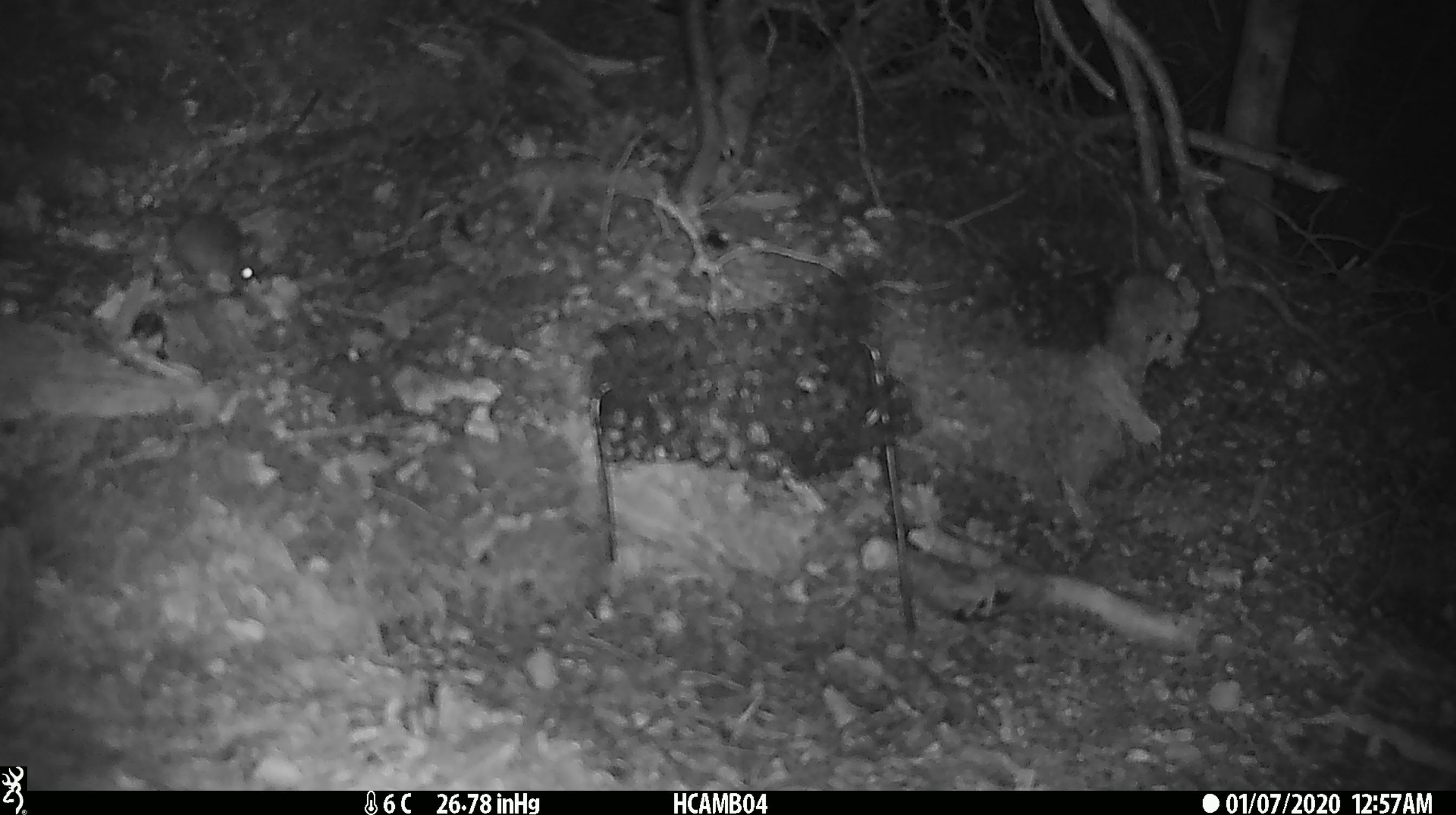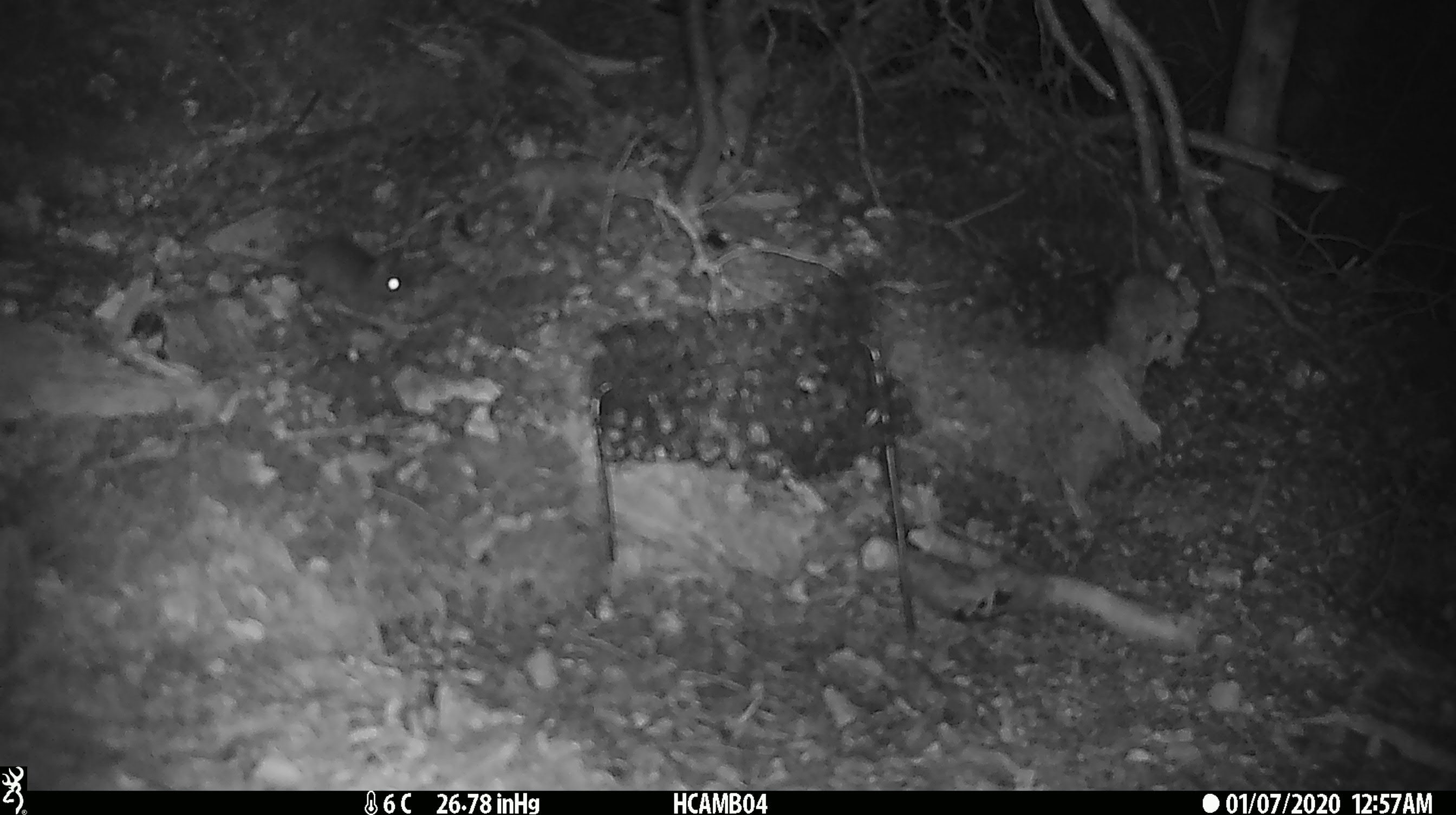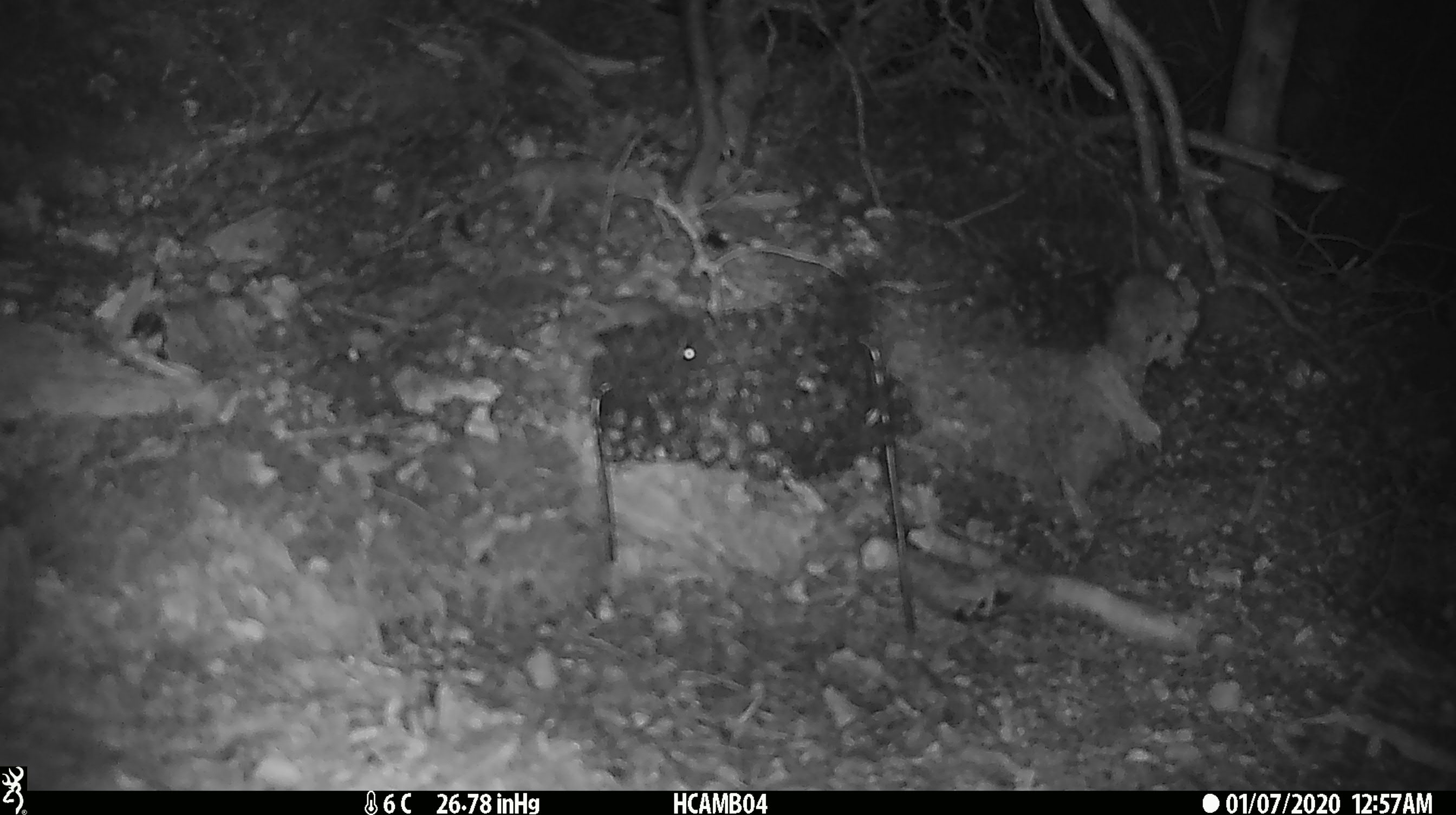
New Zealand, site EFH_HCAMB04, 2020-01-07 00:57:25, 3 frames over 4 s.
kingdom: Animalia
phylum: Chordata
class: Mammalia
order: Rodentia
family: Muridae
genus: Mus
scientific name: Mus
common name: mouse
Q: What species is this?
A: Mouse (Mus).